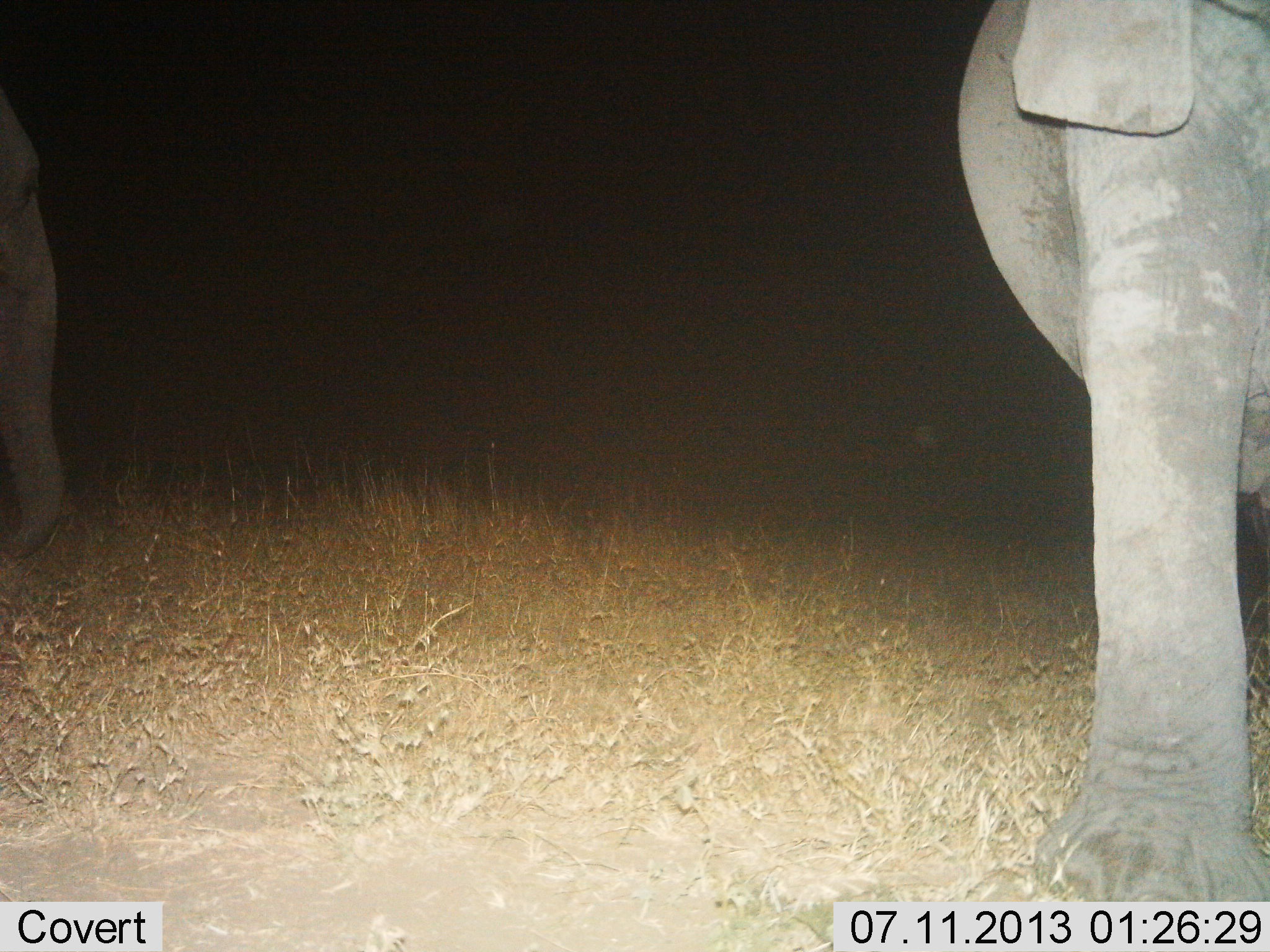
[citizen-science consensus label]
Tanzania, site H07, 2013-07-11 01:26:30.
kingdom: Animalia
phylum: Chordata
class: Mammalia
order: Proboscidea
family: Elephantidae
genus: Loxodonta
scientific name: Loxodonta africana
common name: african bush elephant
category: elephant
Elephant (african bush elephant) (Loxodonta africana), count 2. Behavior (volunteer vote fractions): standing 100%, resting 0%, moving 0%, interacting 0%. Young present (vote fraction): 7%. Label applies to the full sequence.